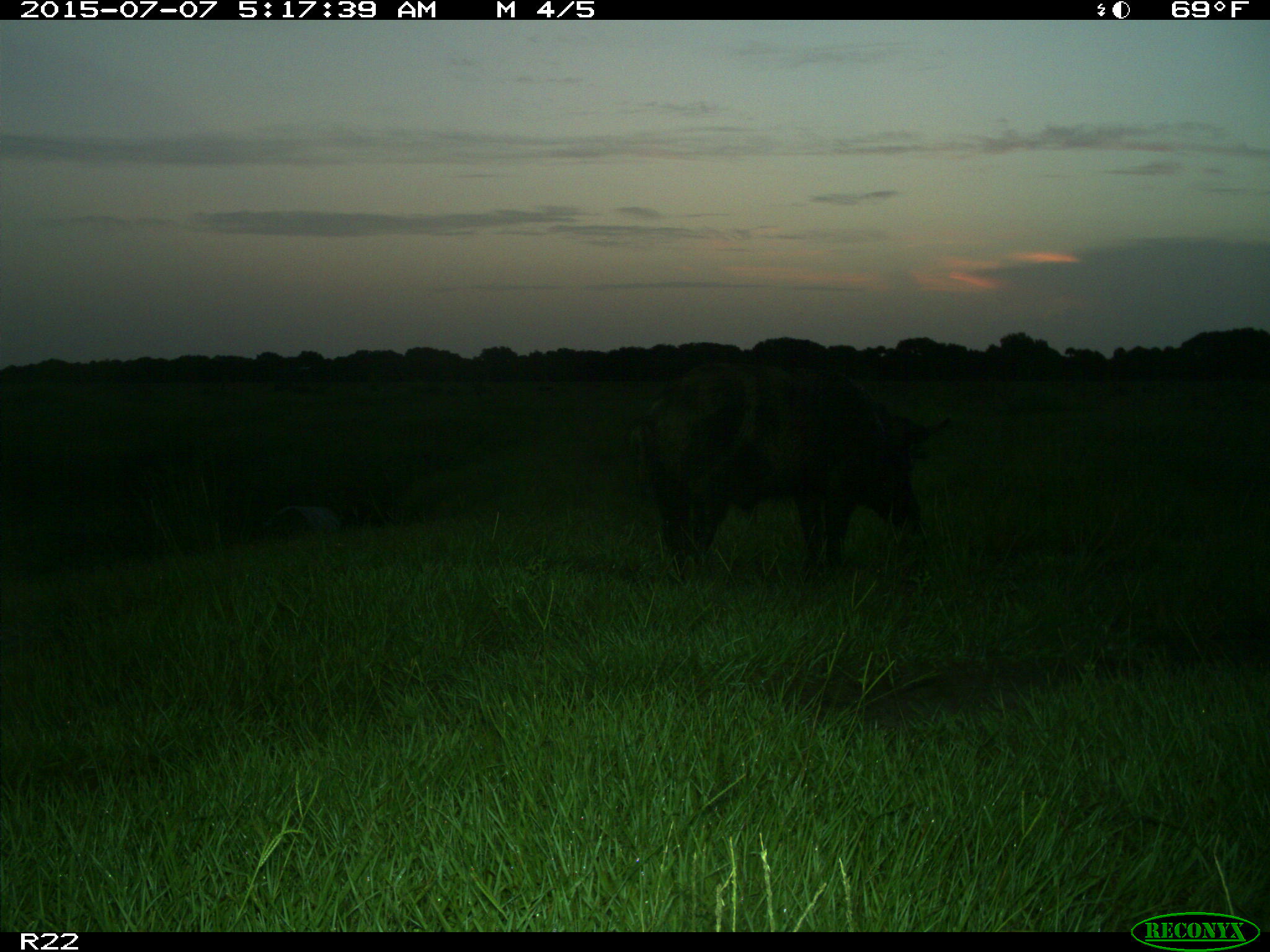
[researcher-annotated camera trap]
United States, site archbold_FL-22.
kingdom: Animalia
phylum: Chordata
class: Mammalia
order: Artiodactyla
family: Bovidae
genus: Bos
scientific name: Bos taurus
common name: domestic cow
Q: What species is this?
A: Bos taurus (domestic cow).